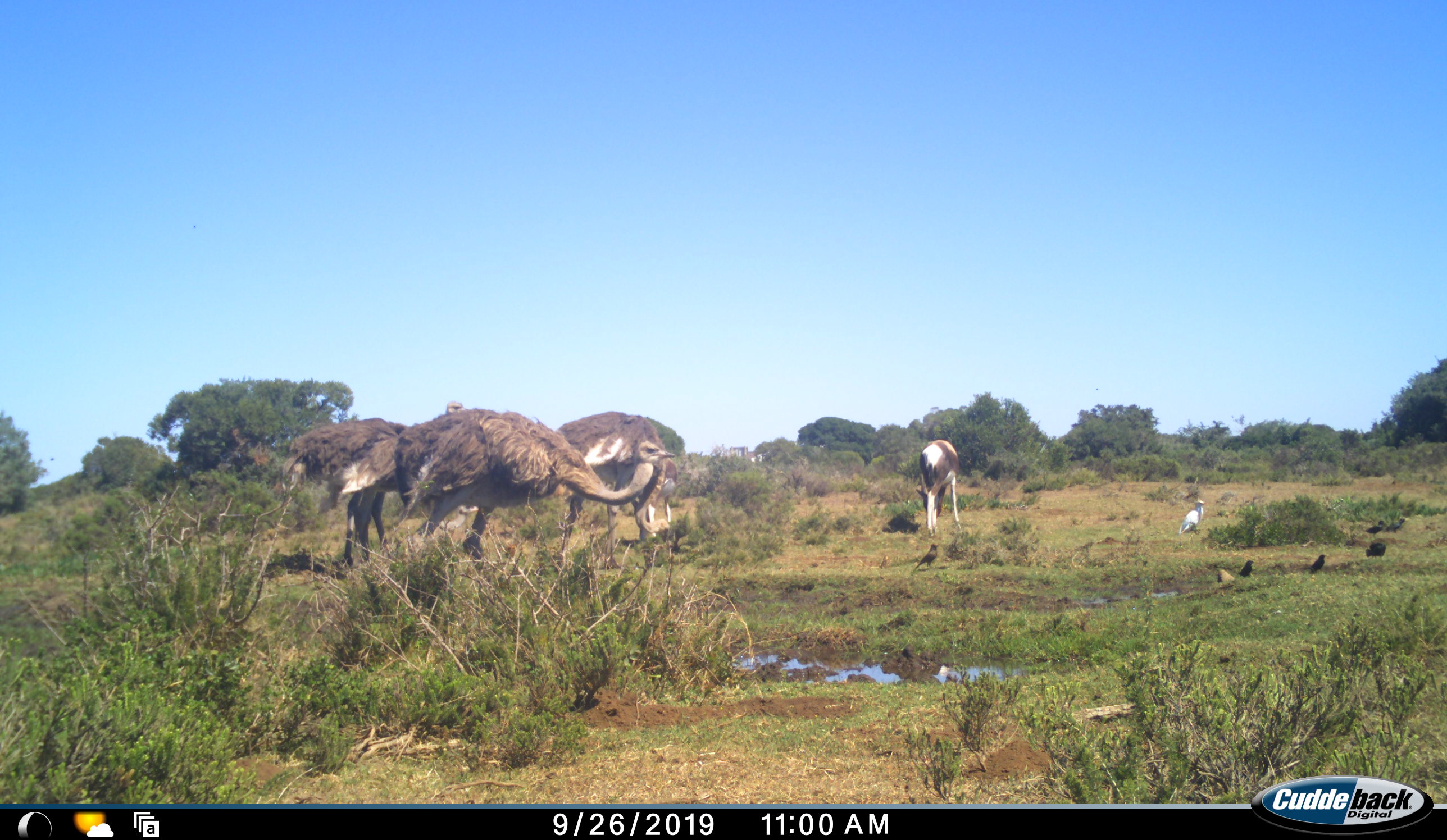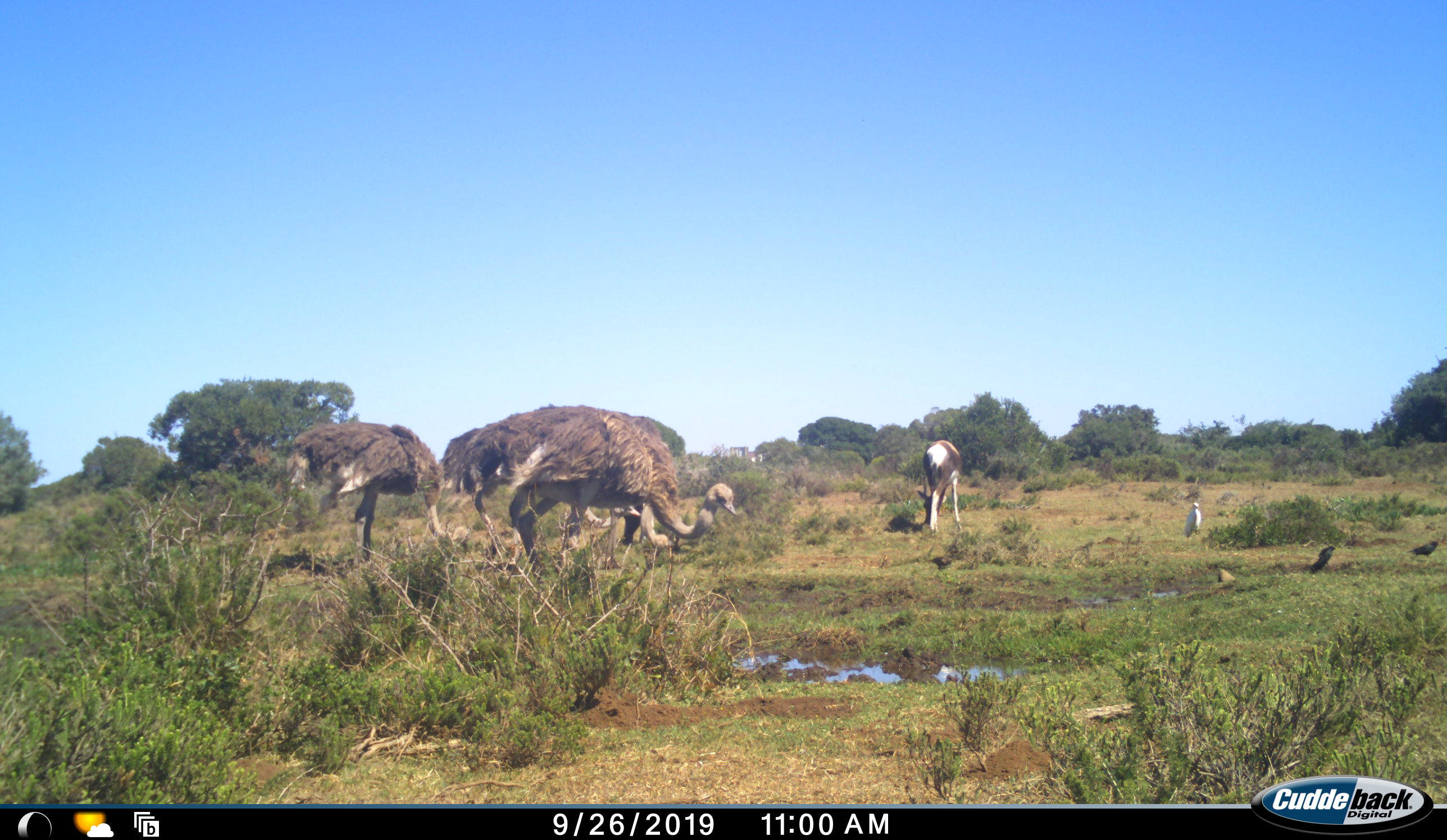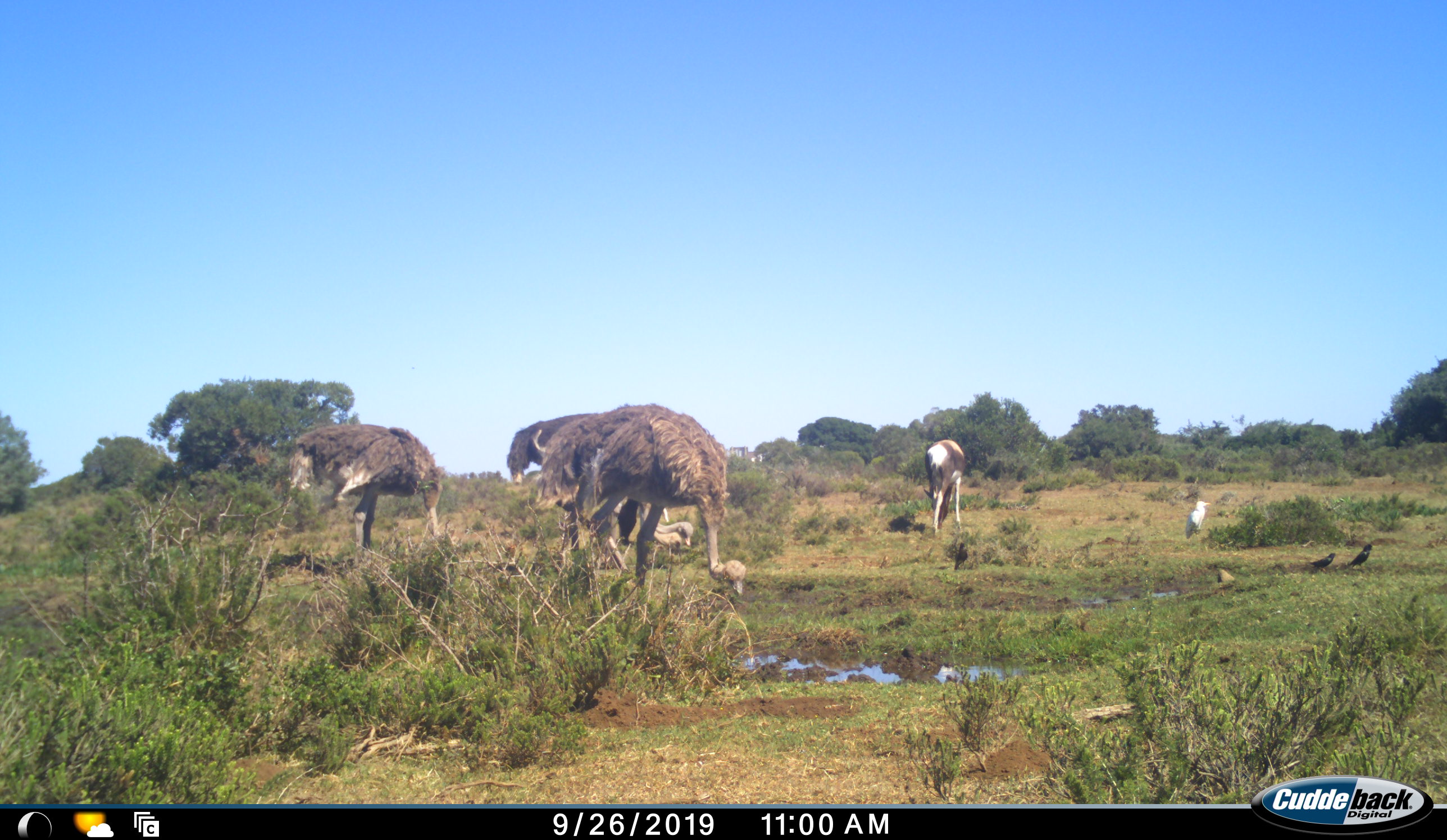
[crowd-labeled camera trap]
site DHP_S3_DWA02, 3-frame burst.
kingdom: Animalia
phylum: Chordata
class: Aves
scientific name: Aves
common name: bird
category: birdother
Birdother (bird) (Aves), count 4. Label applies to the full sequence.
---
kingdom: Animalia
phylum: Chordata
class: Mammalia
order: Artiodactyla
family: Bovidae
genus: Damaliscus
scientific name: Damaliscus pygargus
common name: bontebok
Bontebok (Damaliscus pygargus), count 1. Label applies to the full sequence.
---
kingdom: Animalia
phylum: Chordata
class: Aves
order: Struthioniformes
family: Struthionidae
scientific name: Struthionidae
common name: ostrich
Ostrich (Struthionidae), count 3. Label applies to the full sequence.